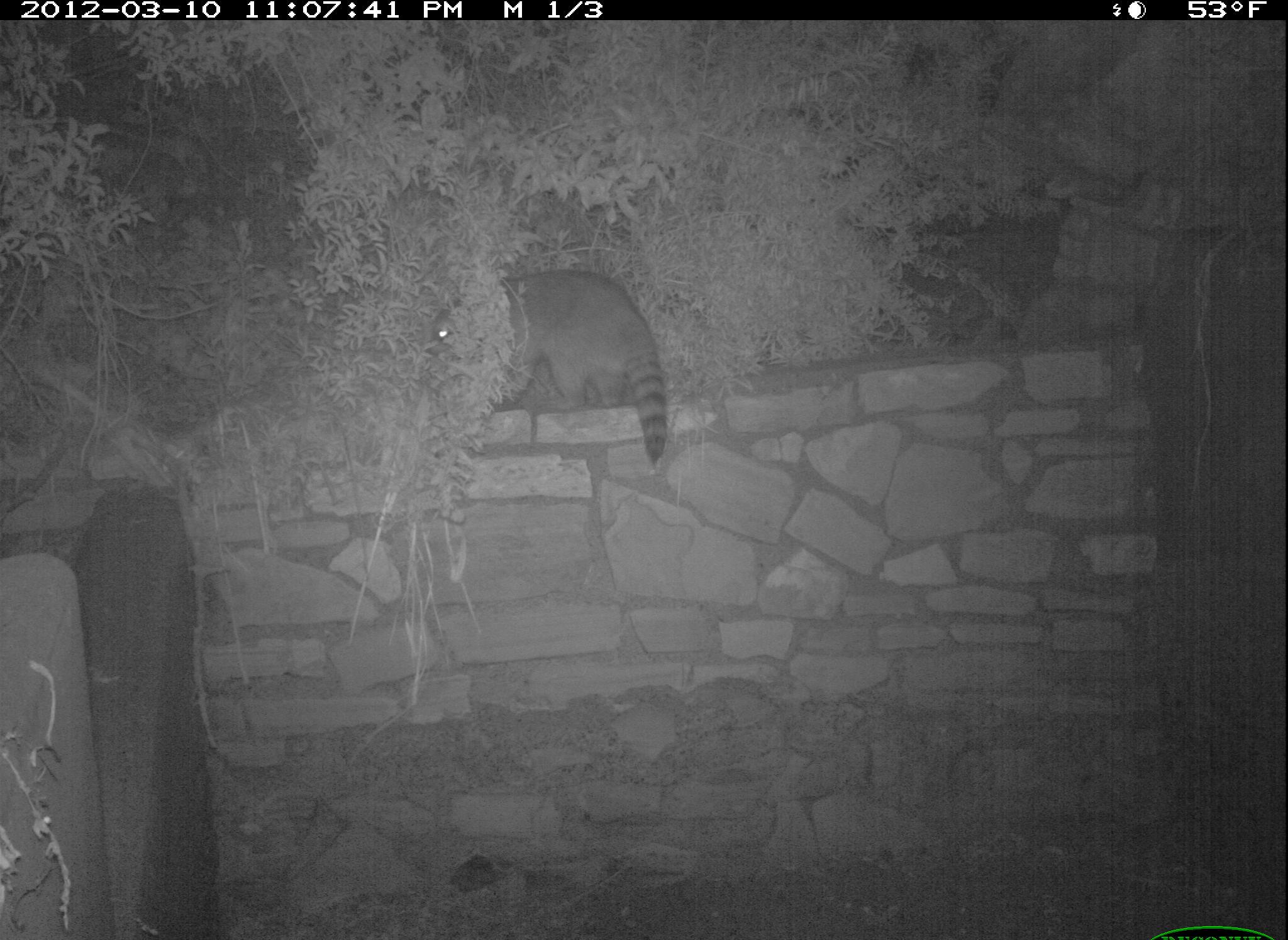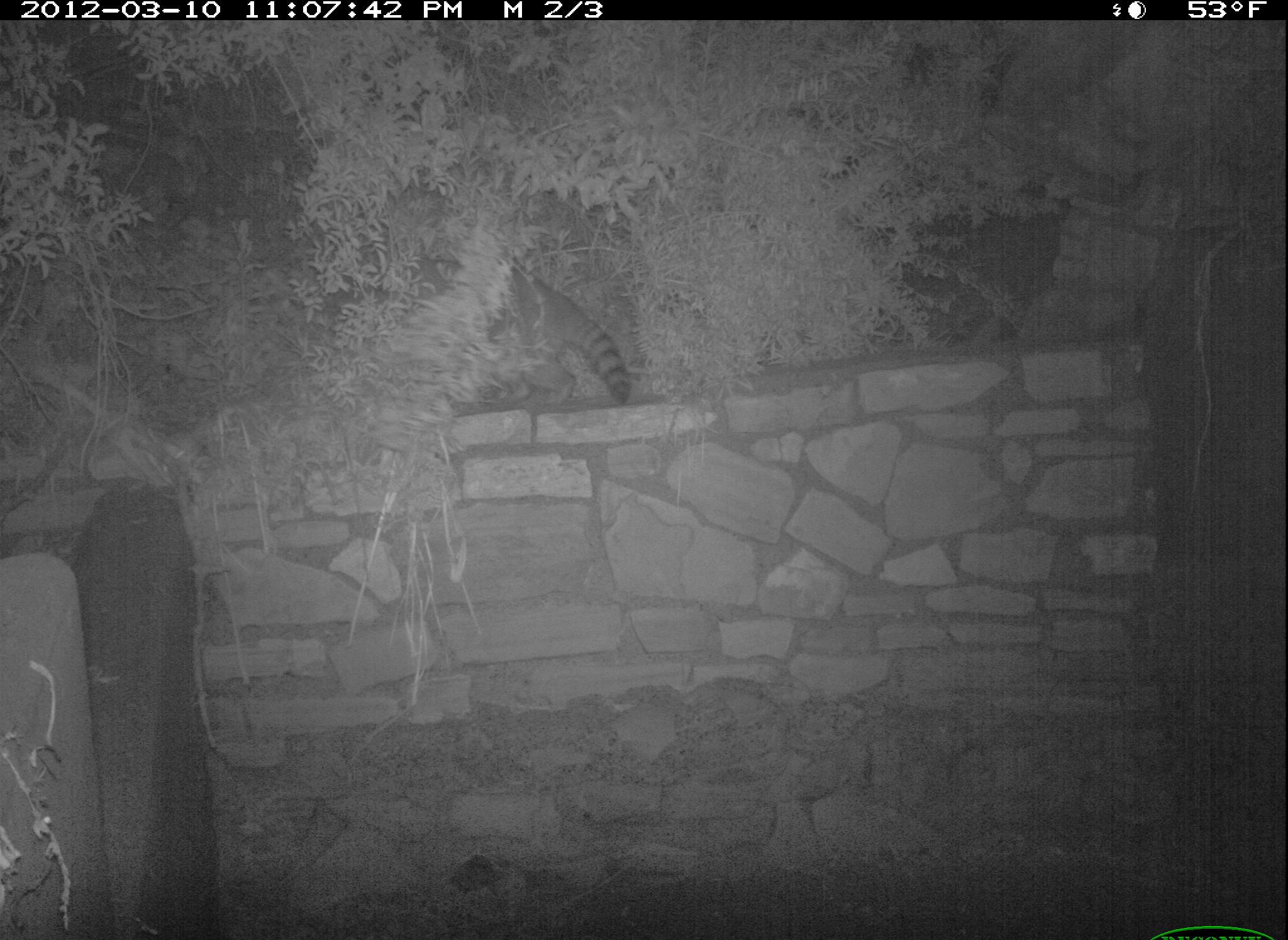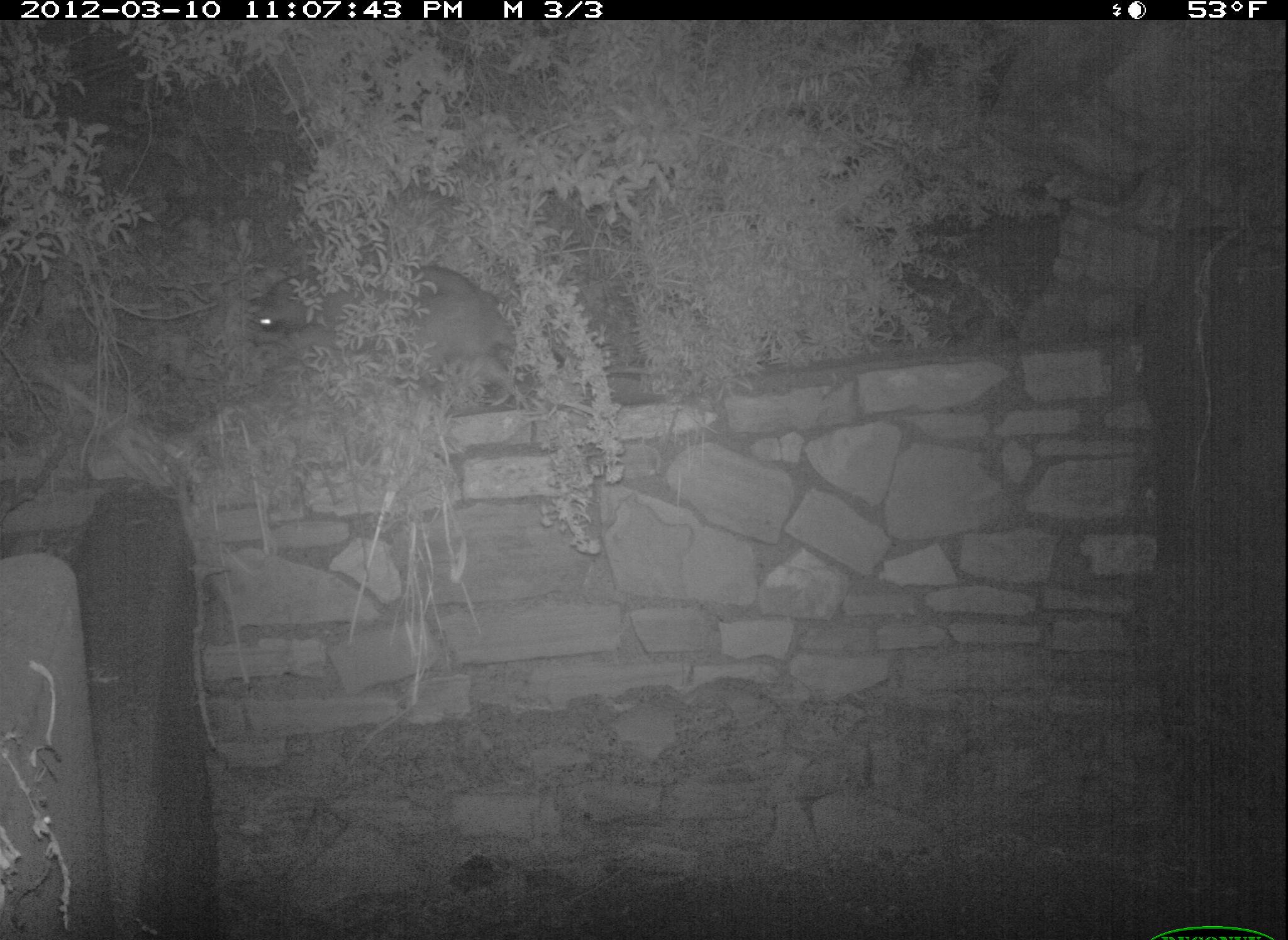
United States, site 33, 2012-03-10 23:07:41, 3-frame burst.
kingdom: Animalia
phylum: Chordata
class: Mammalia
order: Carnivora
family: Procyonidae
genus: Procyon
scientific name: Procyon lotor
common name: raccoon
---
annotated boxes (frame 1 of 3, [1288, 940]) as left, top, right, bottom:
raccoon: 428, 243, 689, 475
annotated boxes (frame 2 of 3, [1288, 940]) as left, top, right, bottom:
raccoon: 343, 250, 642, 419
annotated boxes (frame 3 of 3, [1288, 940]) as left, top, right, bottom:
raccoon: 237, 250, 552, 443